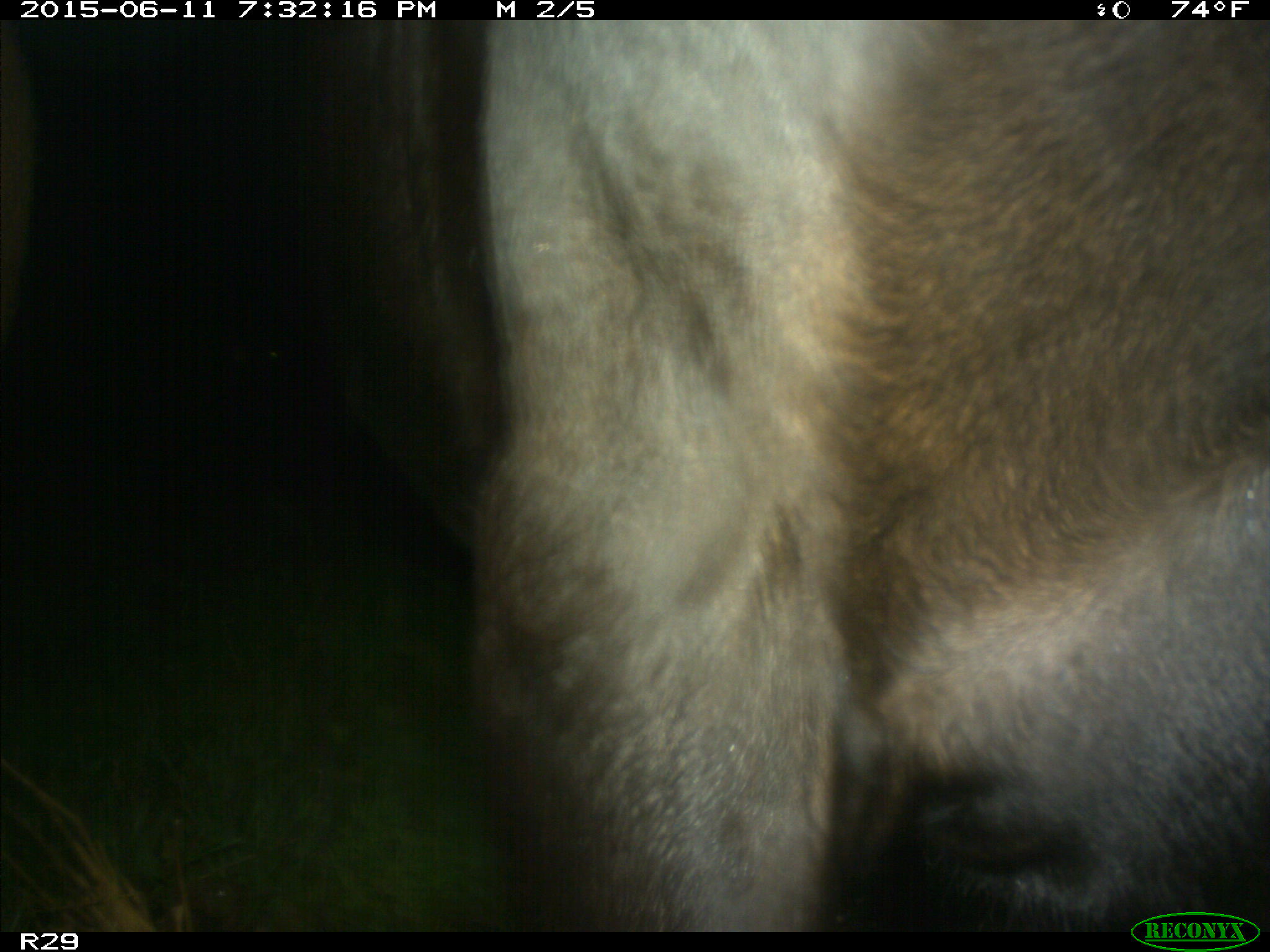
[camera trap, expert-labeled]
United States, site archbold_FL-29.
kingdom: Animalia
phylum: Chordata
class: Mammalia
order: Artiodactyla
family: Bovidae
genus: Bos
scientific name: Bos taurus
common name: domestic cow